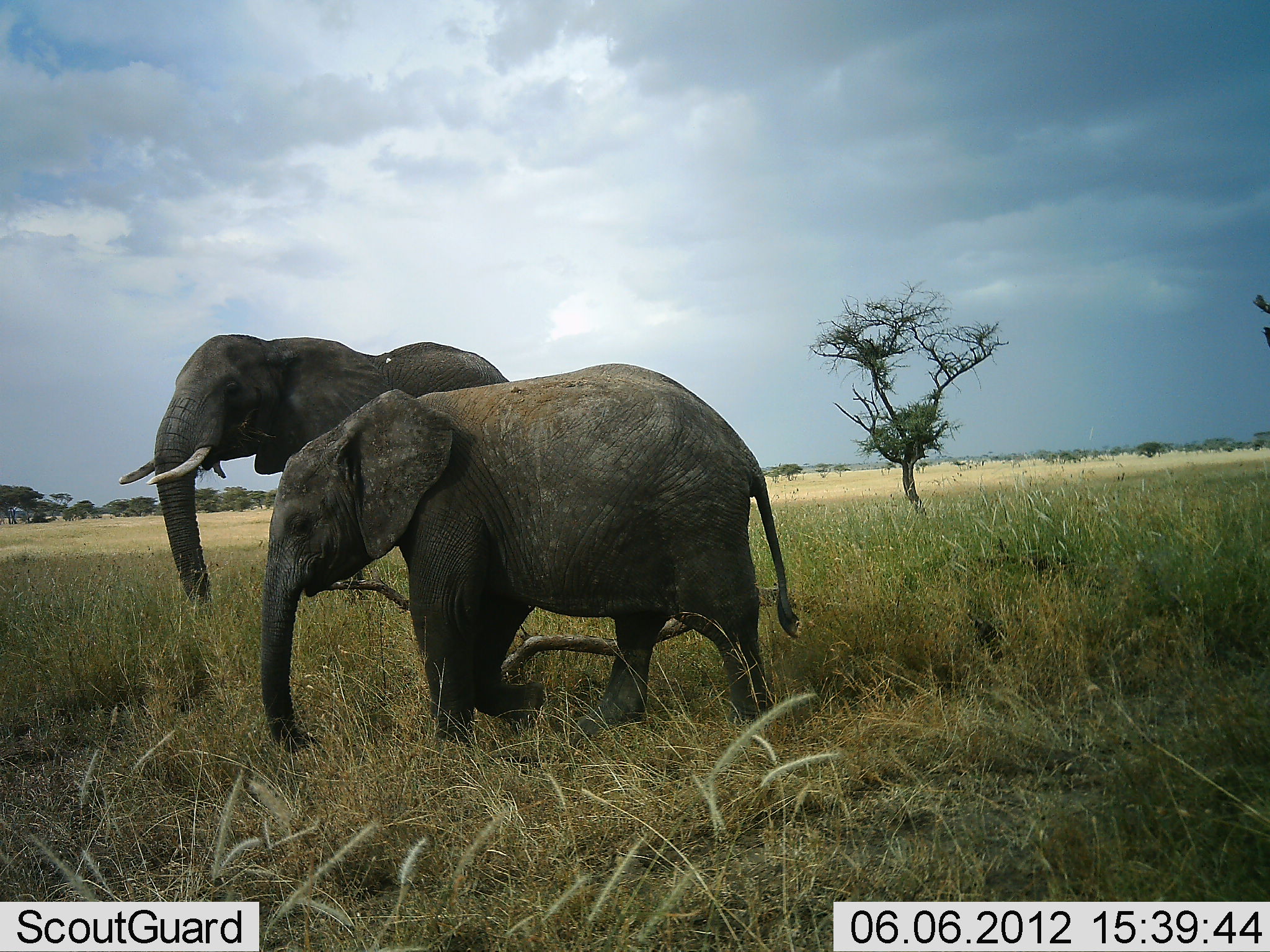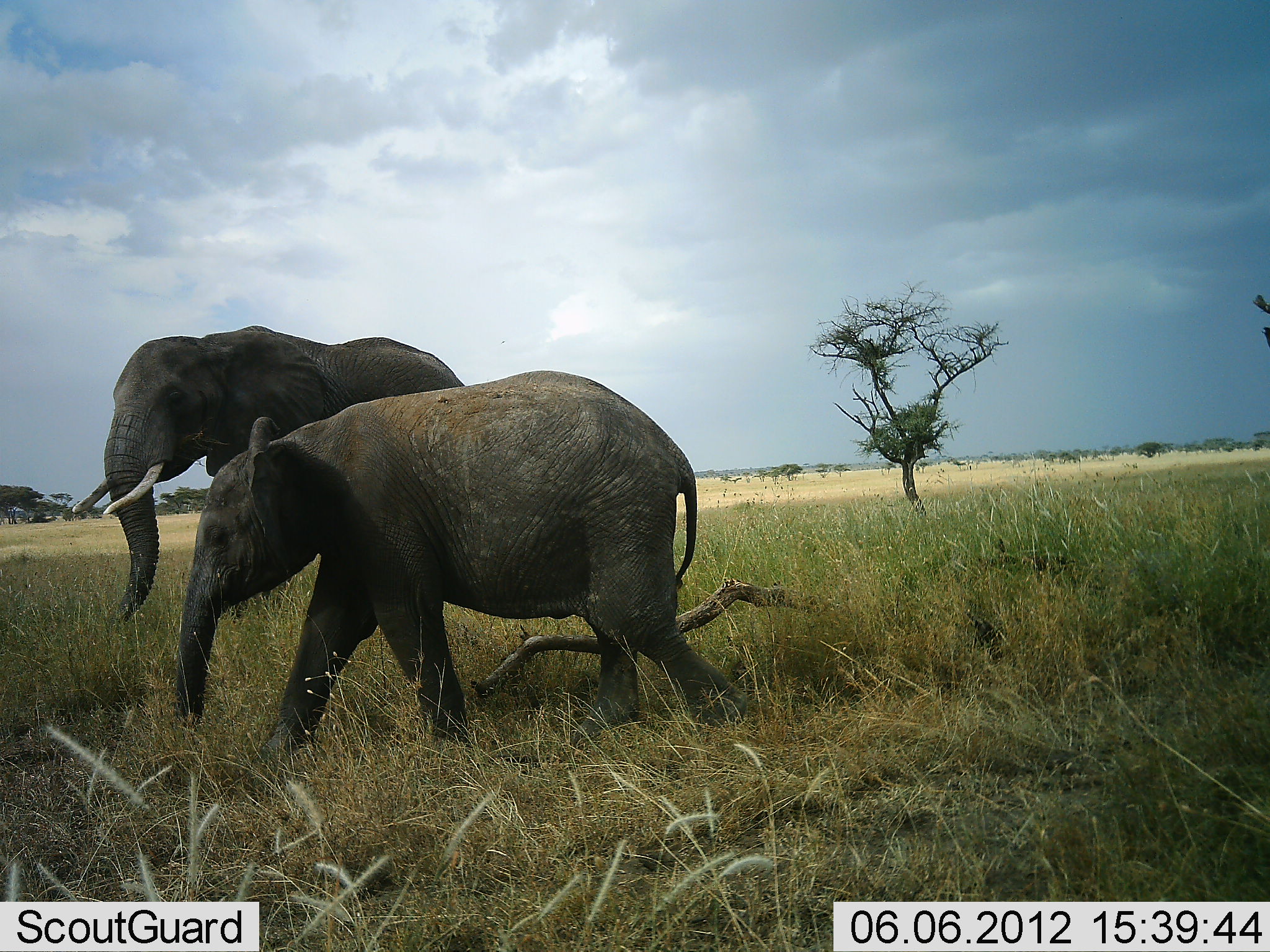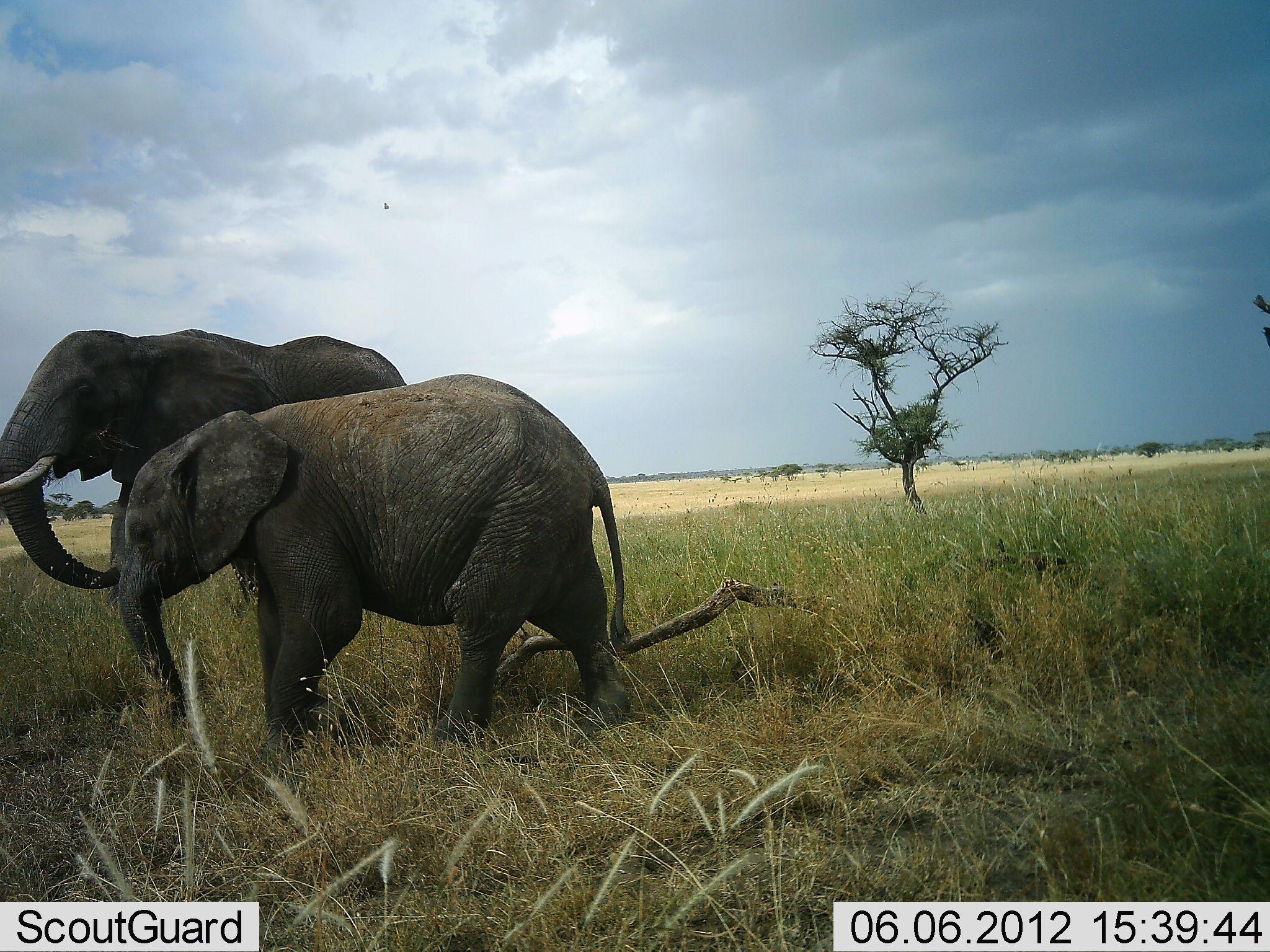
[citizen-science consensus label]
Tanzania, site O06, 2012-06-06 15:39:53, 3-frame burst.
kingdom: Animalia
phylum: Chordata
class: Mammalia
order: Proboscidea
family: Elephantidae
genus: Loxodonta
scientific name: Loxodonta africana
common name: african bush elephant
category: elephant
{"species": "elephant (african bush elephant) (Loxodonta africana)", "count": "2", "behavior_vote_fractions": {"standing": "3%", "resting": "0%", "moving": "97%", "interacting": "0%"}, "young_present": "56%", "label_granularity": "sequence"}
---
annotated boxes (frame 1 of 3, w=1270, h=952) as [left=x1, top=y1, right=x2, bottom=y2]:
animal: [left=259, top=366, right=806, bottom=753]; [left=114, top=331, right=520, bottom=613]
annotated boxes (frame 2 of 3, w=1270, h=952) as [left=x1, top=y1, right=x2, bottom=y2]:
animal: [left=170, top=368, right=756, bottom=762]; [left=70, top=323, right=467, bottom=629]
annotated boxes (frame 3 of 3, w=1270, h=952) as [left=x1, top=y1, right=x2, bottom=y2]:
animal: [left=115, top=371, right=638, bottom=749]; [left=0, top=330, right=408, bottom=591]